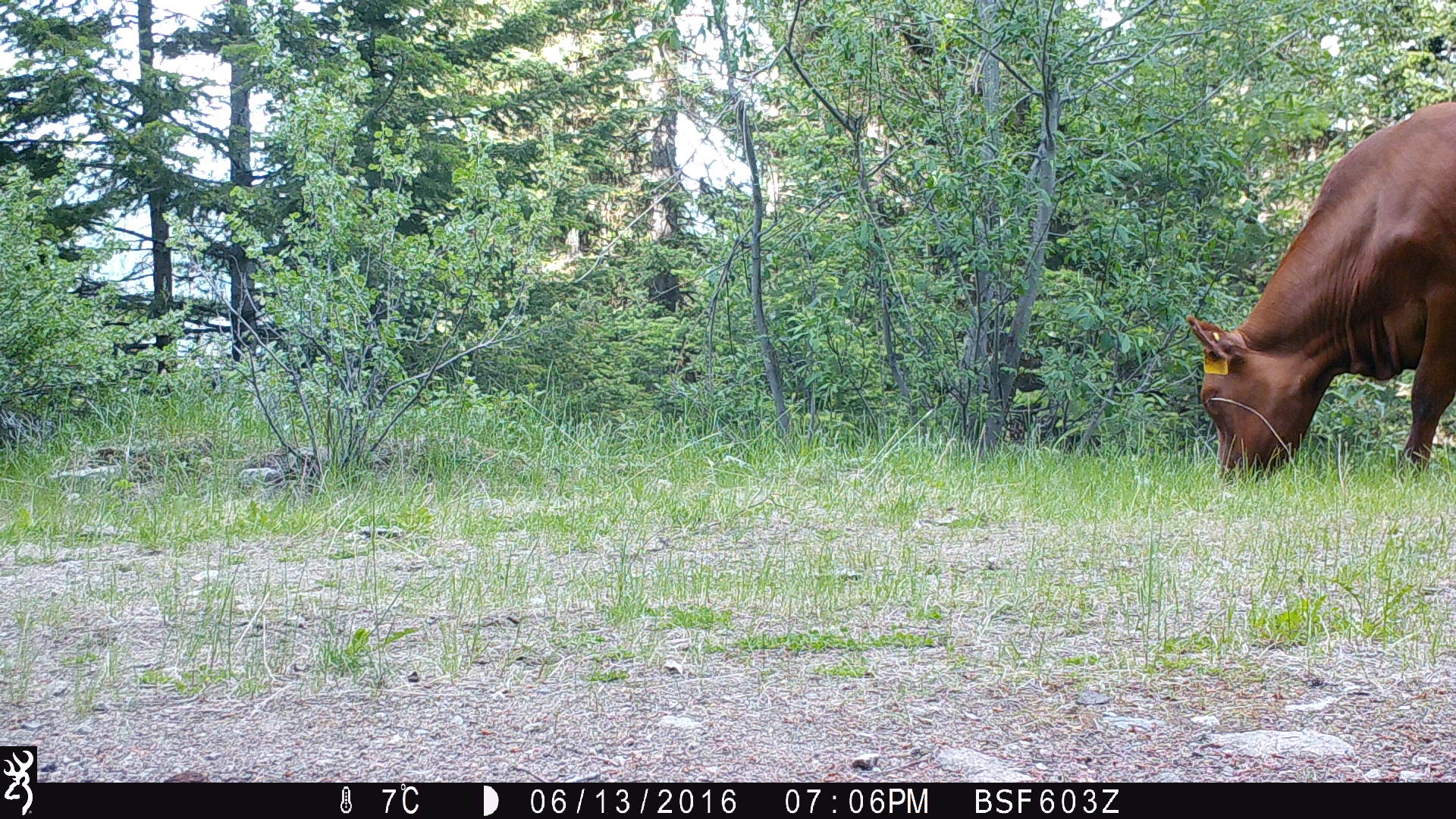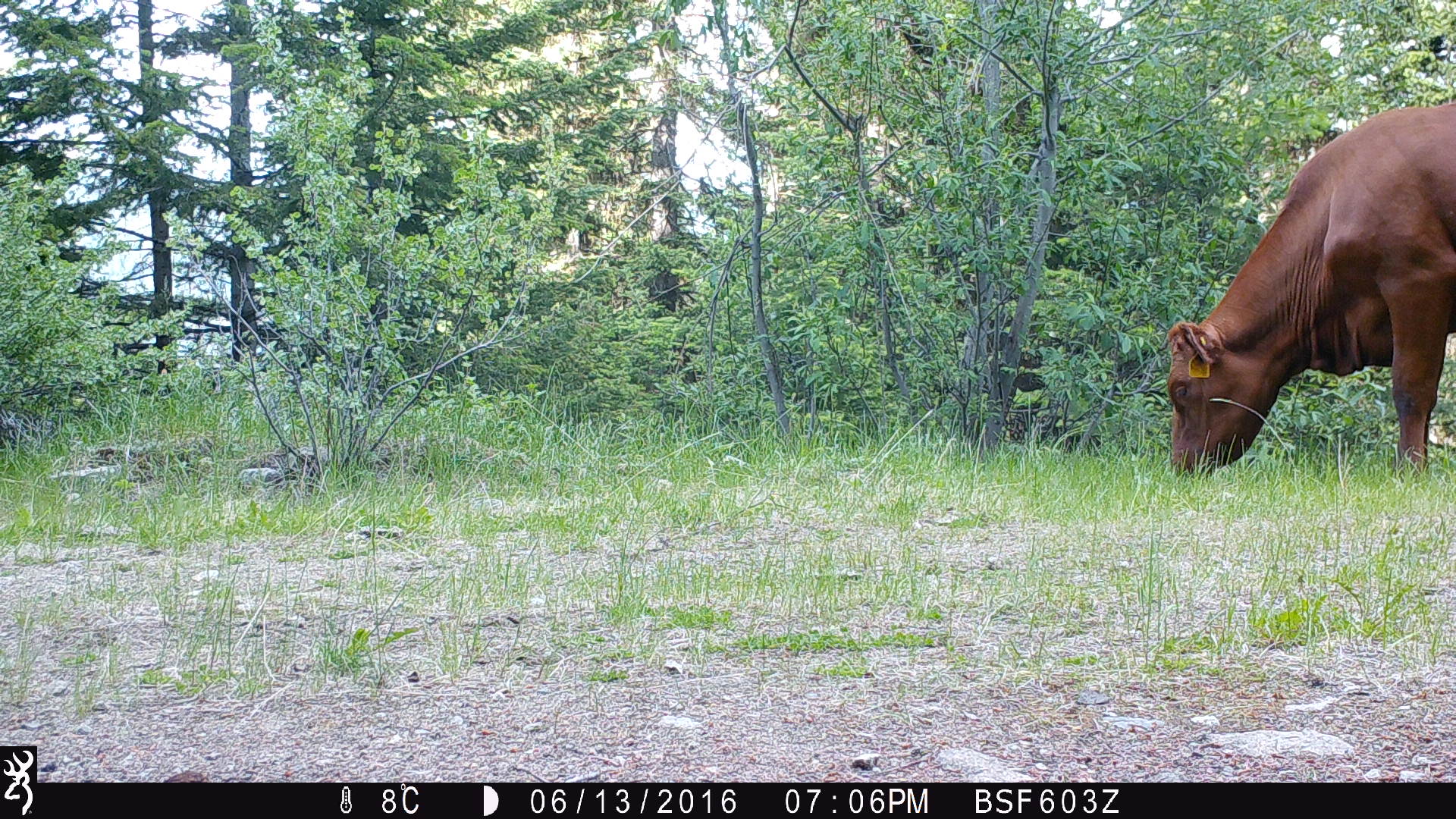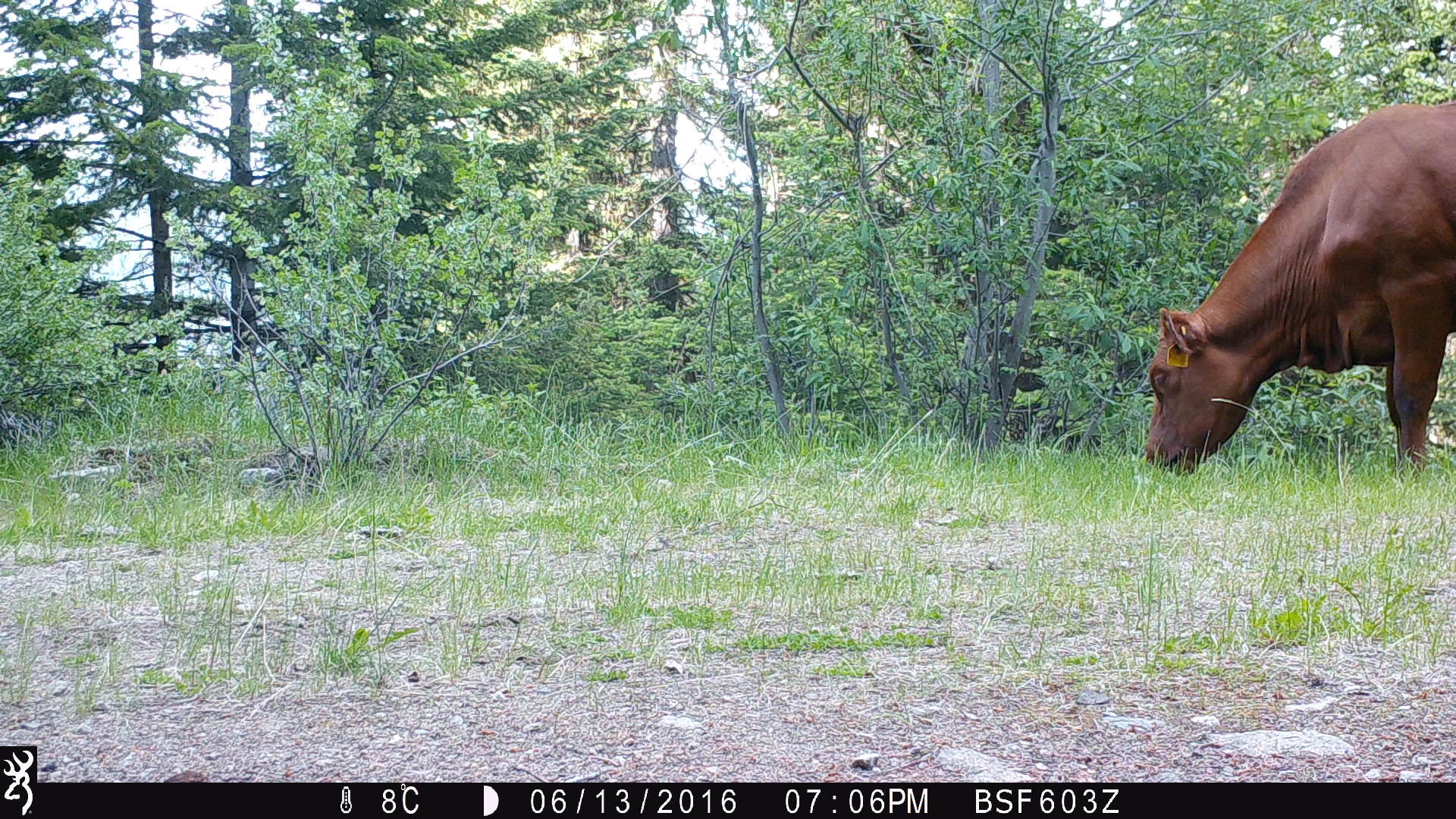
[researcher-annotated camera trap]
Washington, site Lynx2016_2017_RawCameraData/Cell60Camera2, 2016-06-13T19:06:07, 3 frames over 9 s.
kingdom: Animalia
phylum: Chordata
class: Mammalia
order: Artiodactyla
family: Bovidae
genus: Bos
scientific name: Bos taurus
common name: domestic cattle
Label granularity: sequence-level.